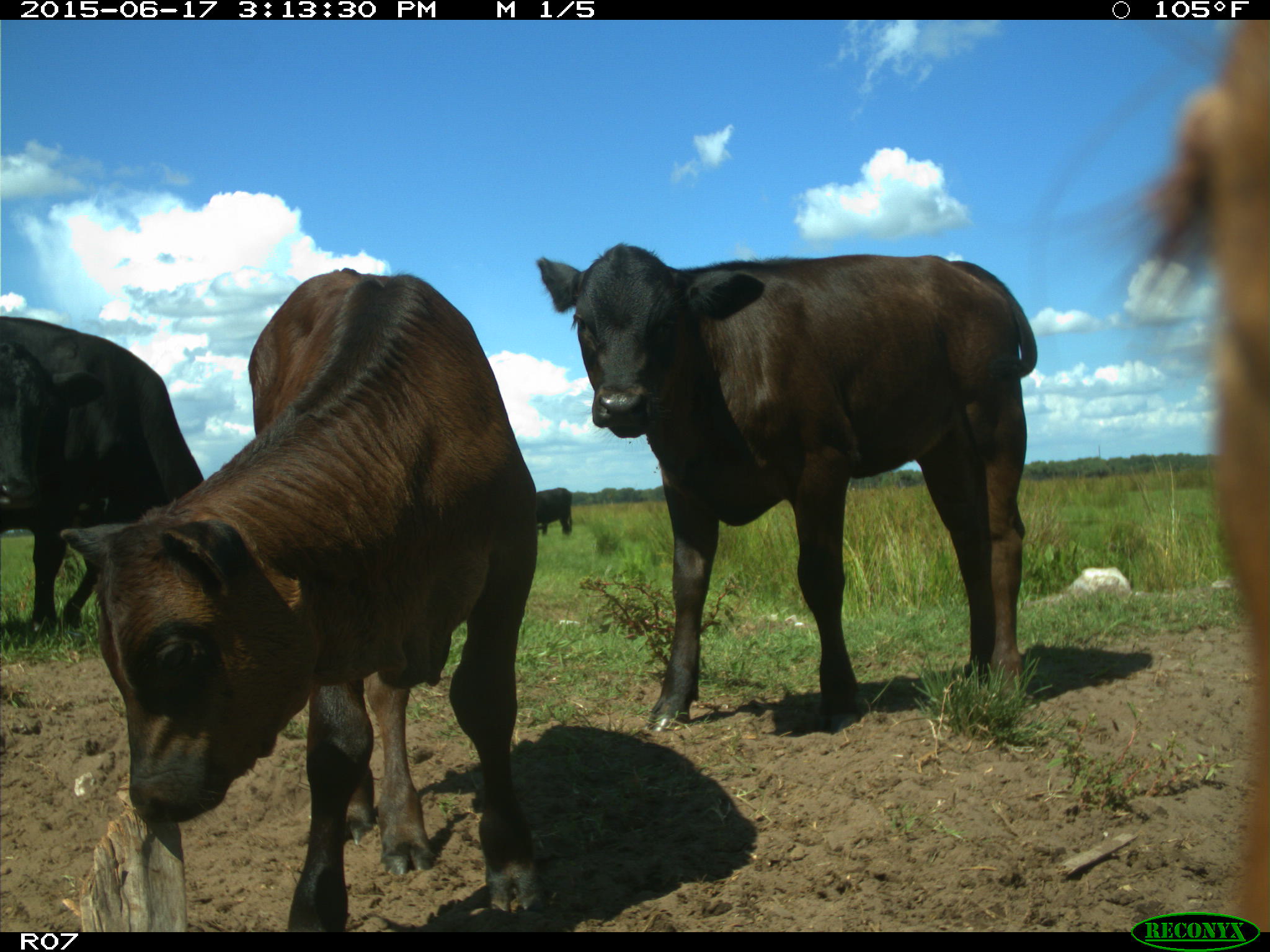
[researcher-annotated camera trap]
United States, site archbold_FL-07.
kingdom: Animalia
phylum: Chordata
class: Mammalia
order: Artiodactyla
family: Bovidae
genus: Bos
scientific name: Bos taurus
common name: domestic cow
Bos taurus (domestic cow).